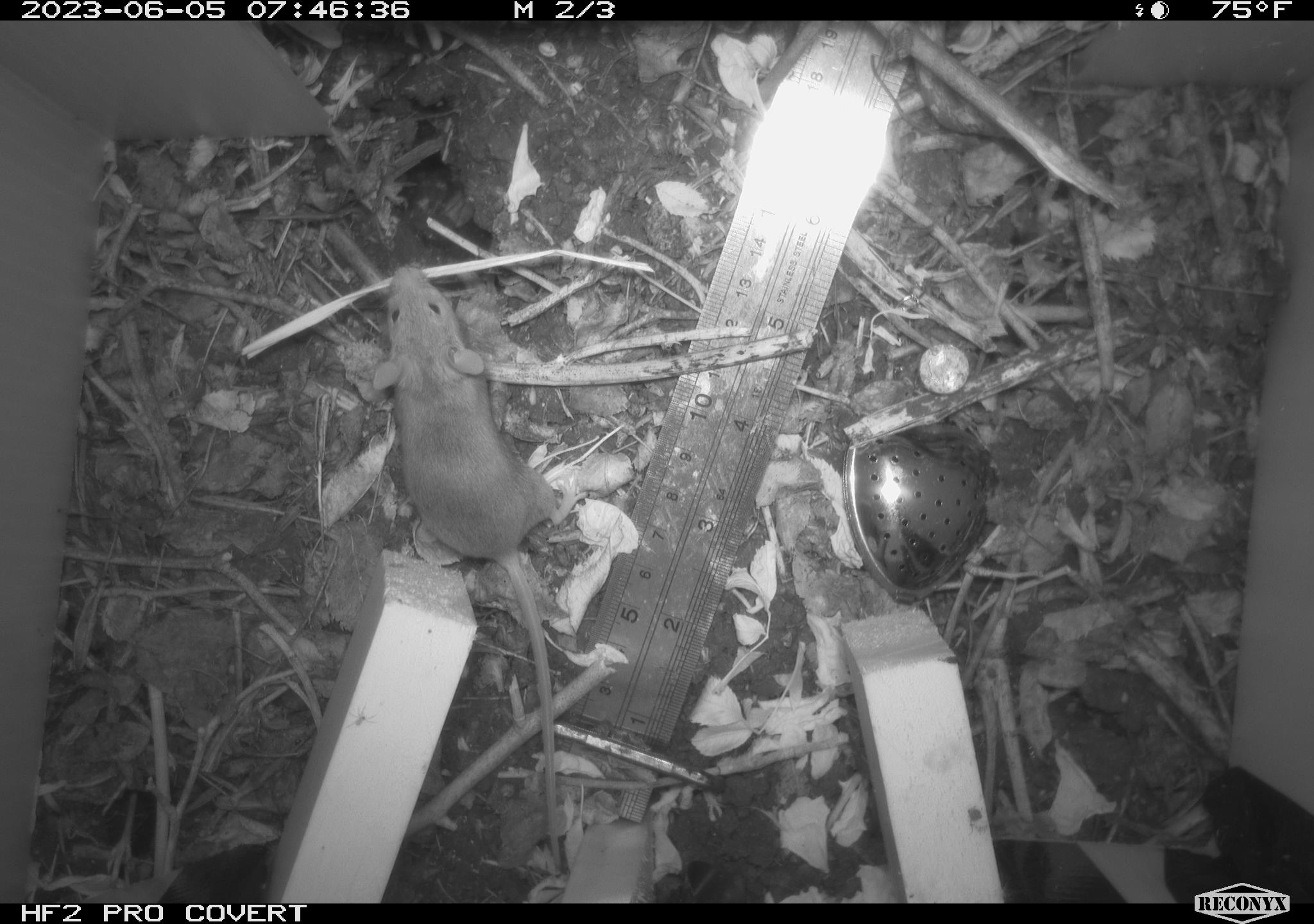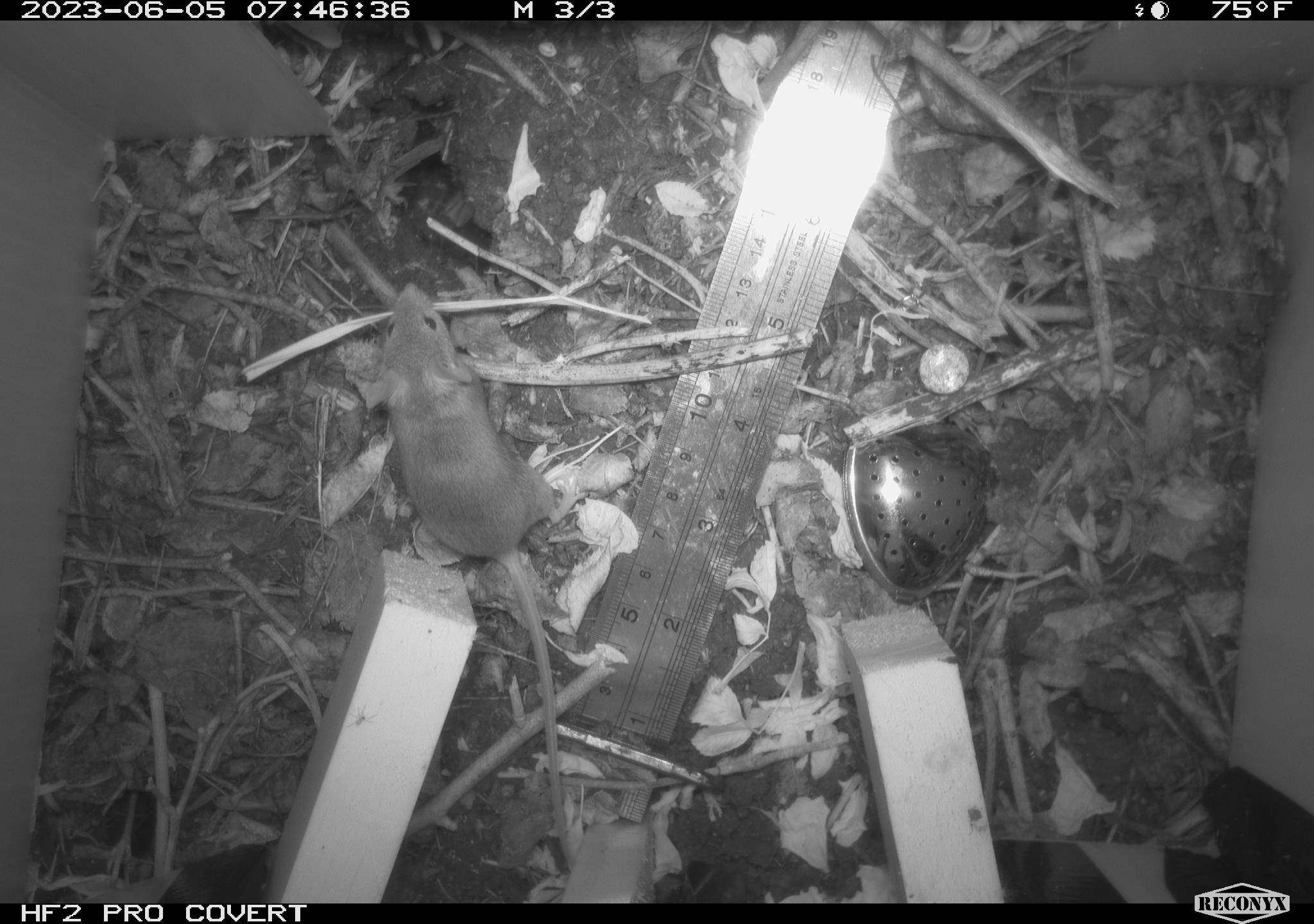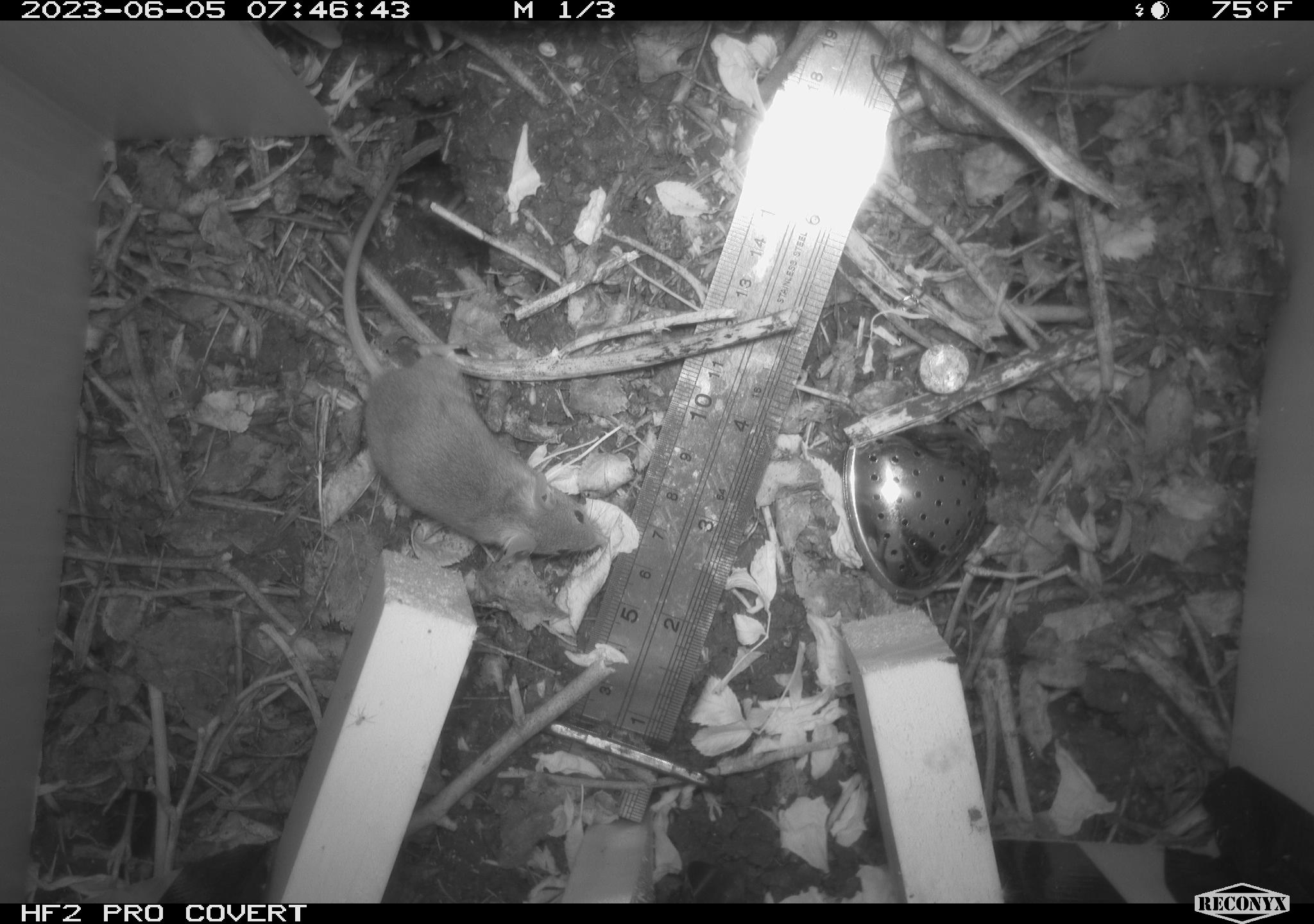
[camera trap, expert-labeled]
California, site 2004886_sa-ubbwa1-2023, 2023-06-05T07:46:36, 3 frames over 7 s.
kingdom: Animalia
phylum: Chordata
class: Mammalia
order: Rodentia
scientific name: Rodentia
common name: rodent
Rodent (Rodentia).